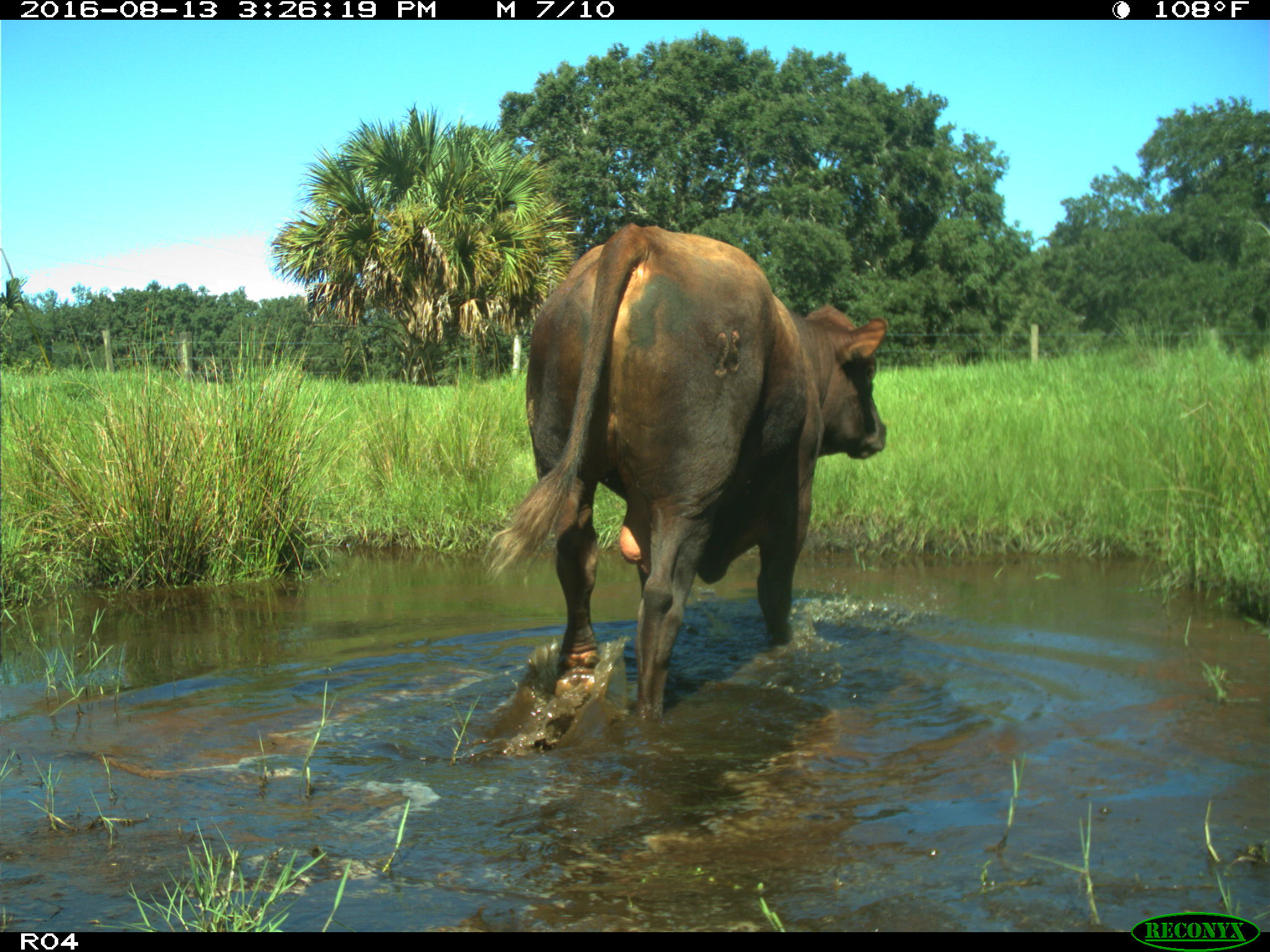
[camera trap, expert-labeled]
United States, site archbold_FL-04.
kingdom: Animalia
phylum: Chordata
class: Mammalia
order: Artiodactyla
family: Bovidae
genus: Bos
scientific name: Bos taurus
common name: domestic cow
Bos taurus (domestic cow).